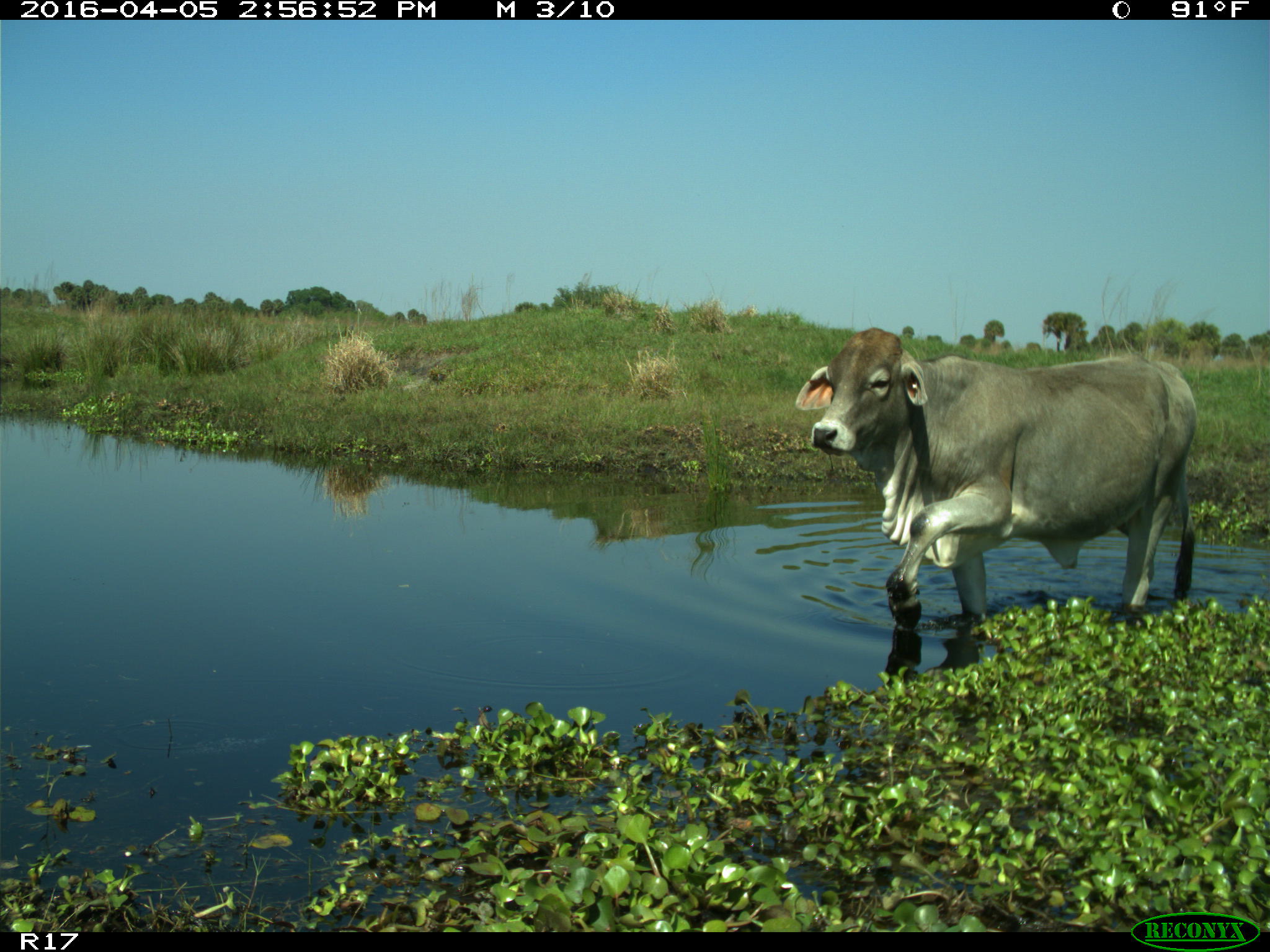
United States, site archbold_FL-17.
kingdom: Animalia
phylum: Chordata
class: Mammalia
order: Artiodactyla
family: Bovidae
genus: Bos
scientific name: Bos taurus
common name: domestic cow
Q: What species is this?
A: Bos taurus (domestic cow).